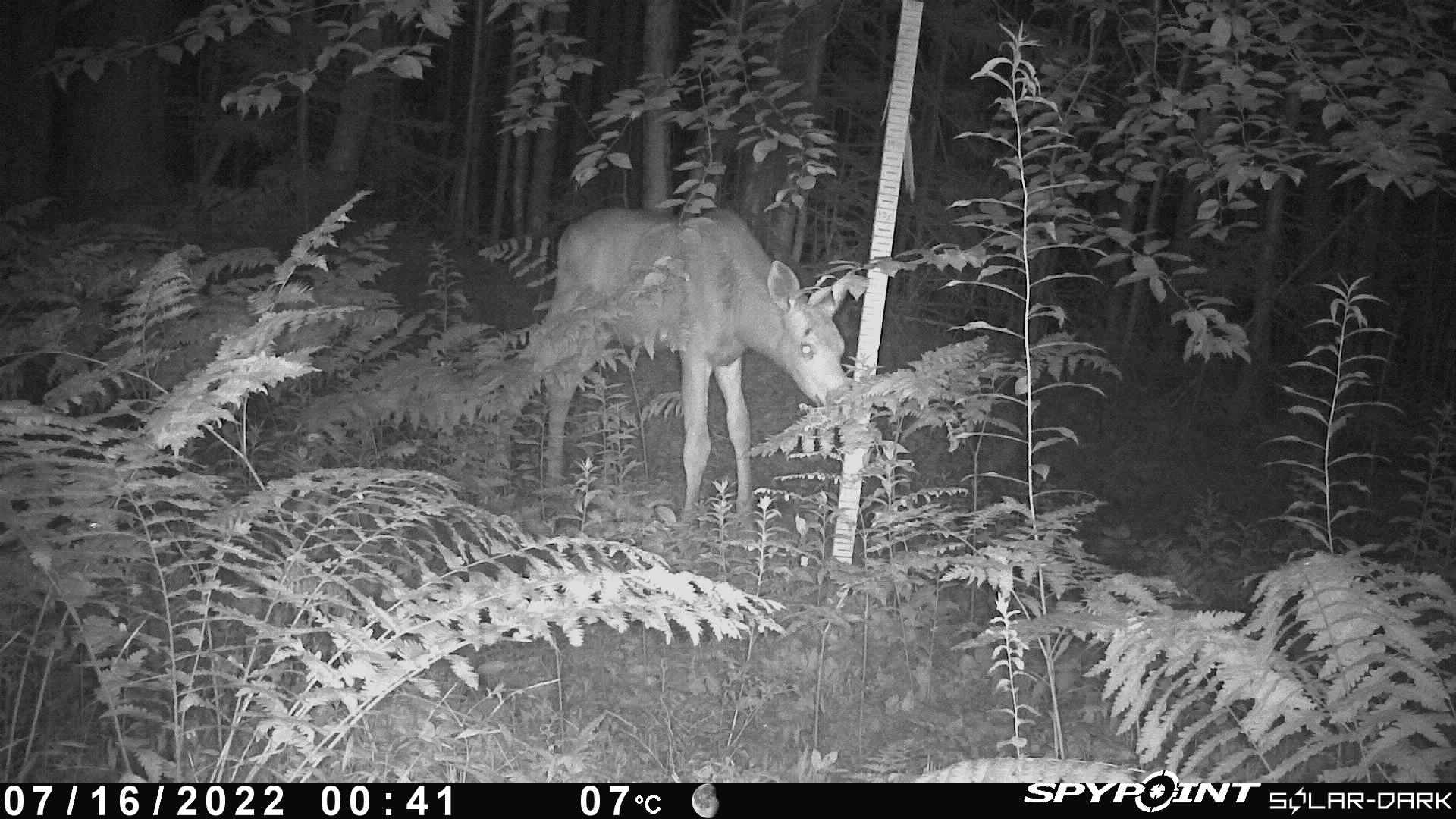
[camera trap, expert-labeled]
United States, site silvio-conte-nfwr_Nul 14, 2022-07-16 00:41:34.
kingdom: Animalia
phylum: Chordata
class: Mammalia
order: Artiodactyla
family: Cervidae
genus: Odocoileus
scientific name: Odocoileus virginianus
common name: white-tailed deer